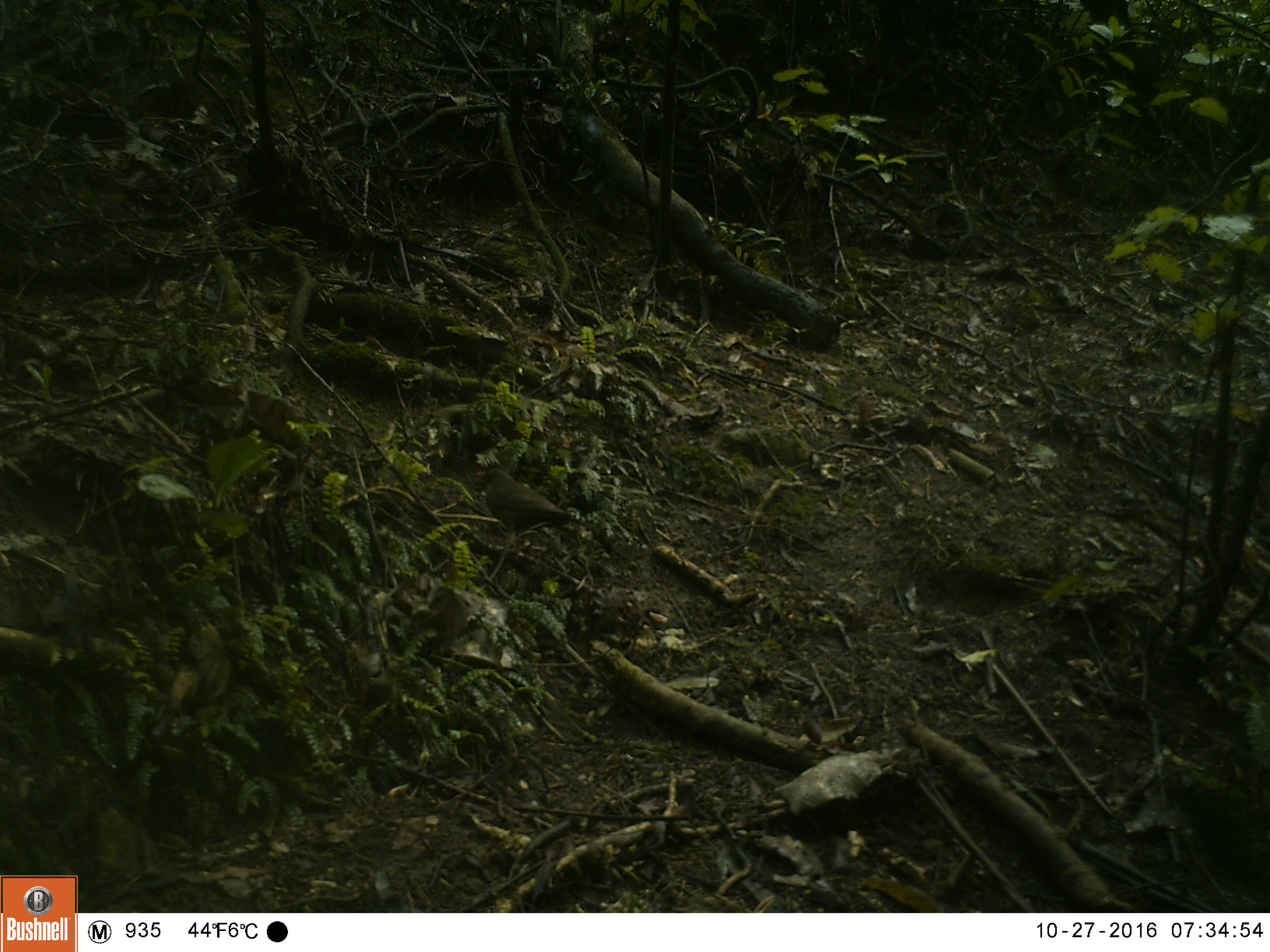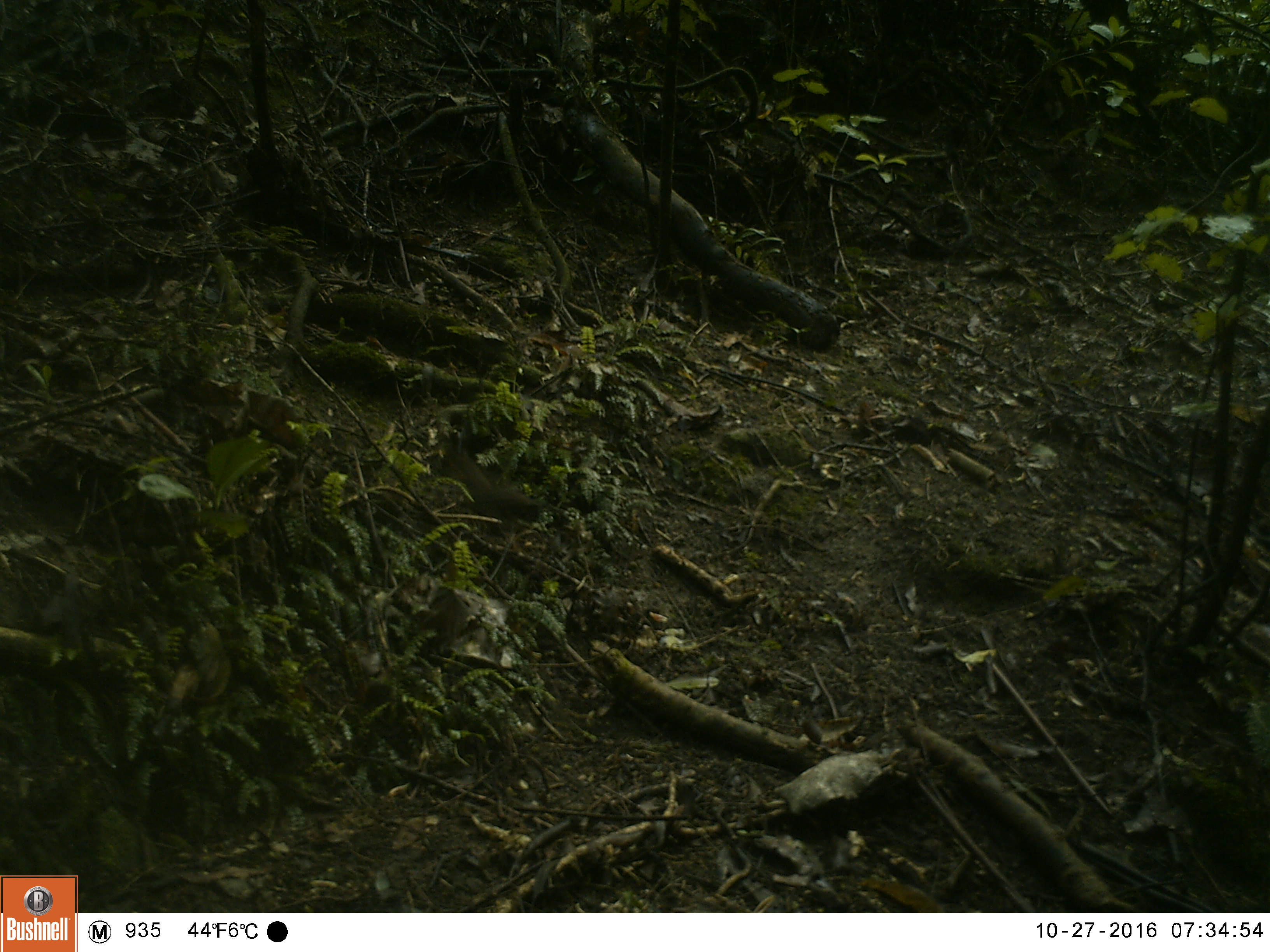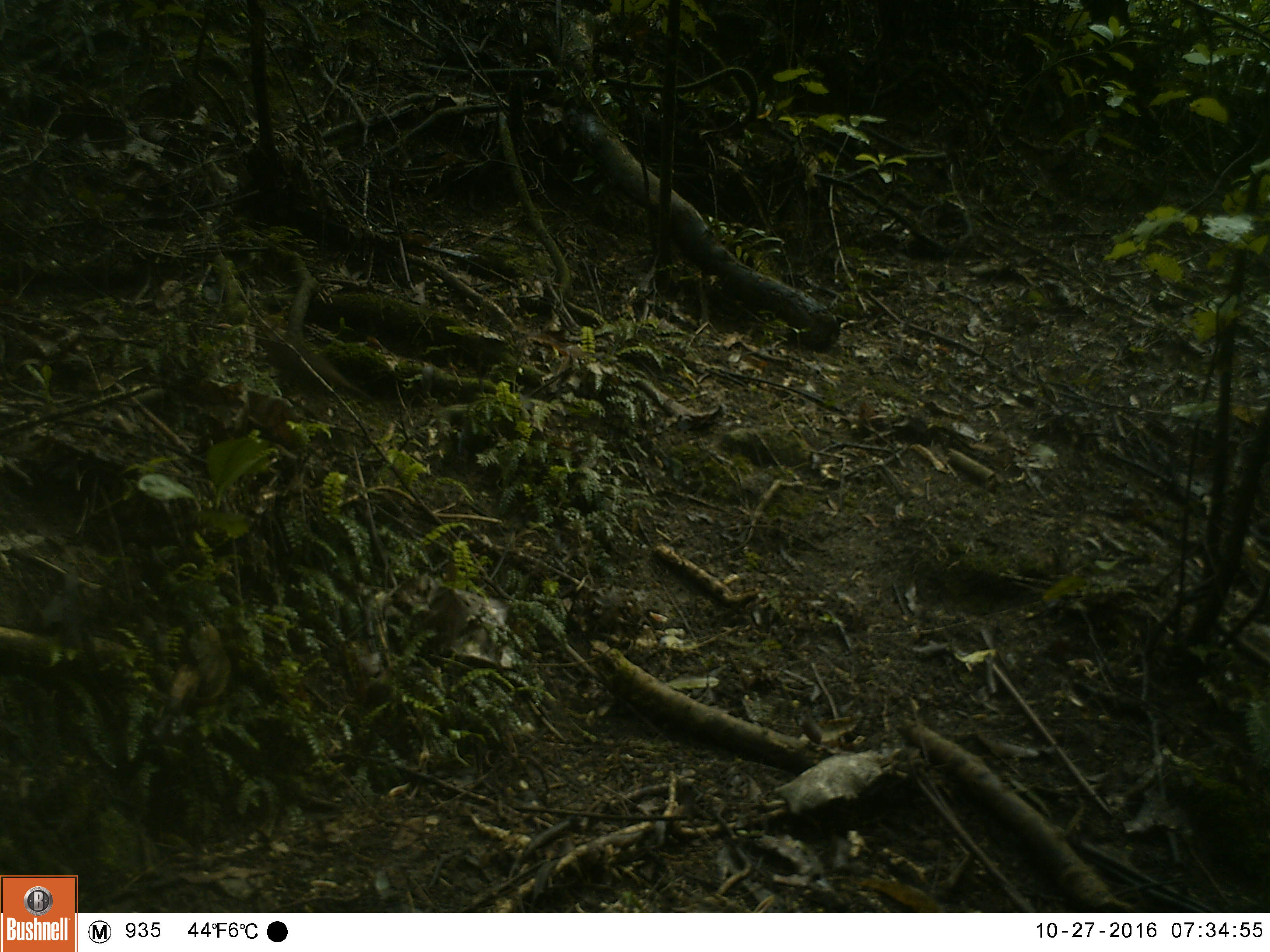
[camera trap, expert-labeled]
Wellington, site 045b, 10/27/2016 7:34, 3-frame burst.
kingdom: Animalia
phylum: Chordata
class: Aves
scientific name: Aves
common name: bird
Bird (Aves).